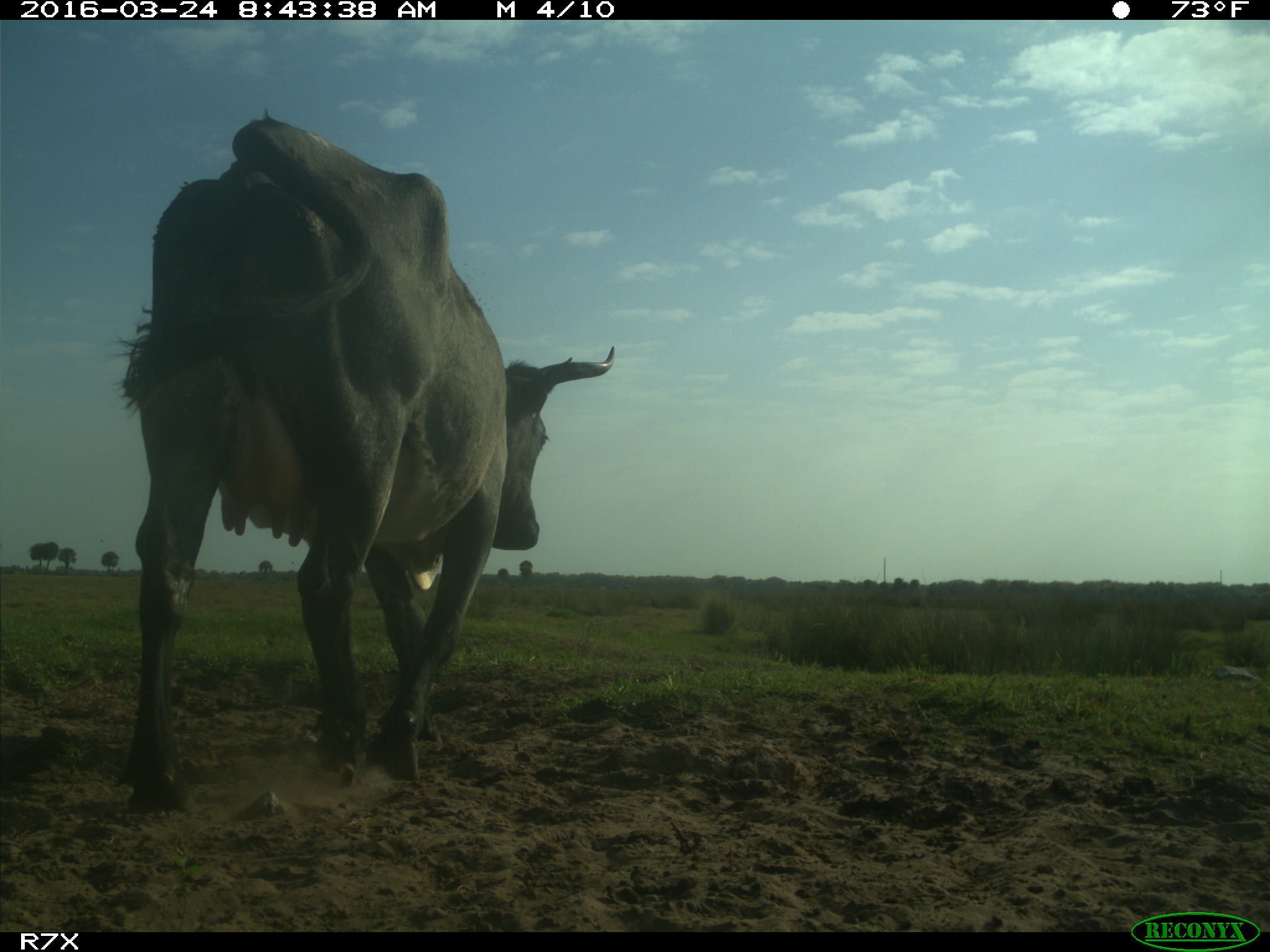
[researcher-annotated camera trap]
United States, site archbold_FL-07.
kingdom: Animalia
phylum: Chordata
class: Mammalia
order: Artiodactyla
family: Bovidae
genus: Bos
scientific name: Bos taurus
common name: domestic cow